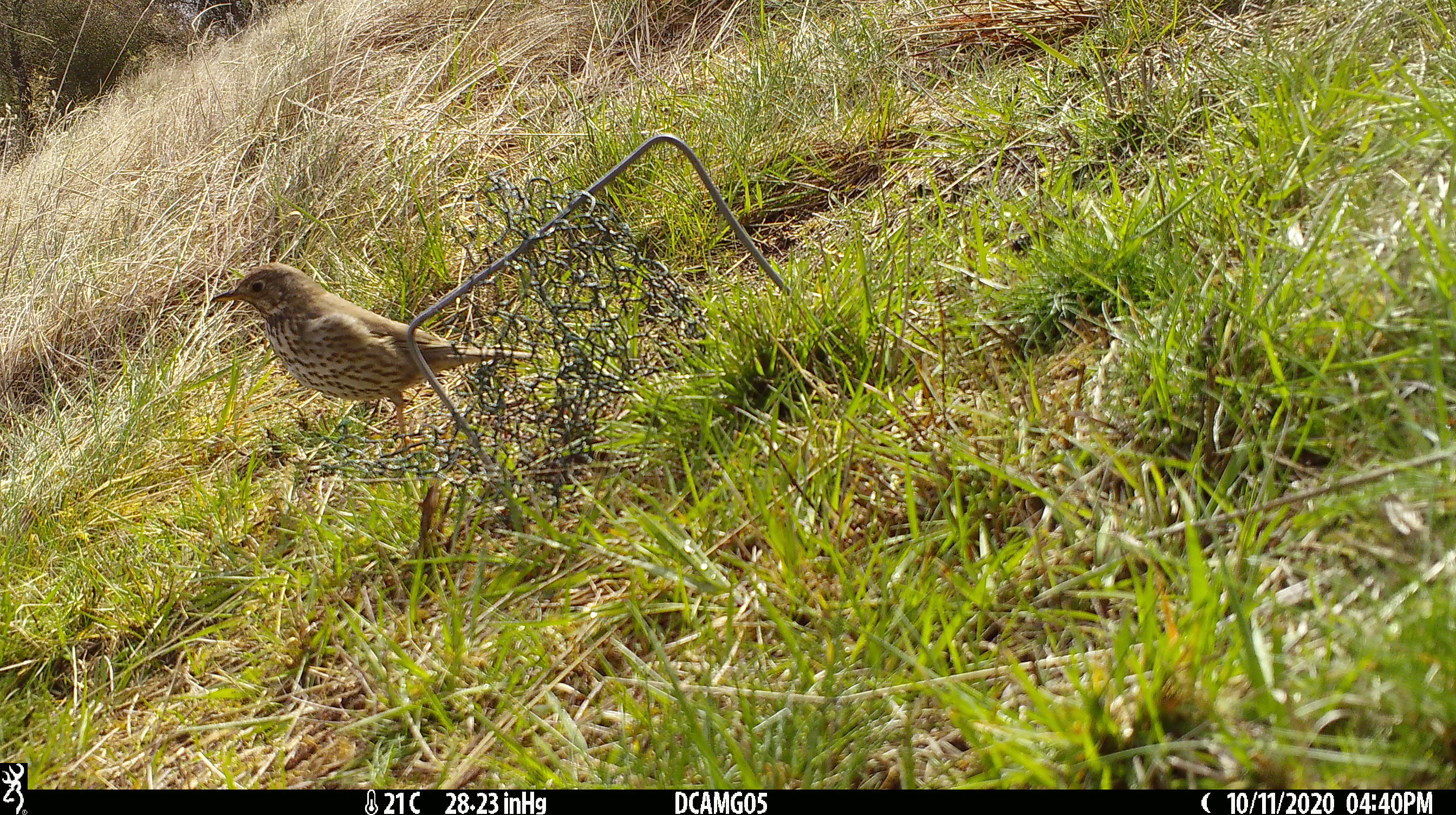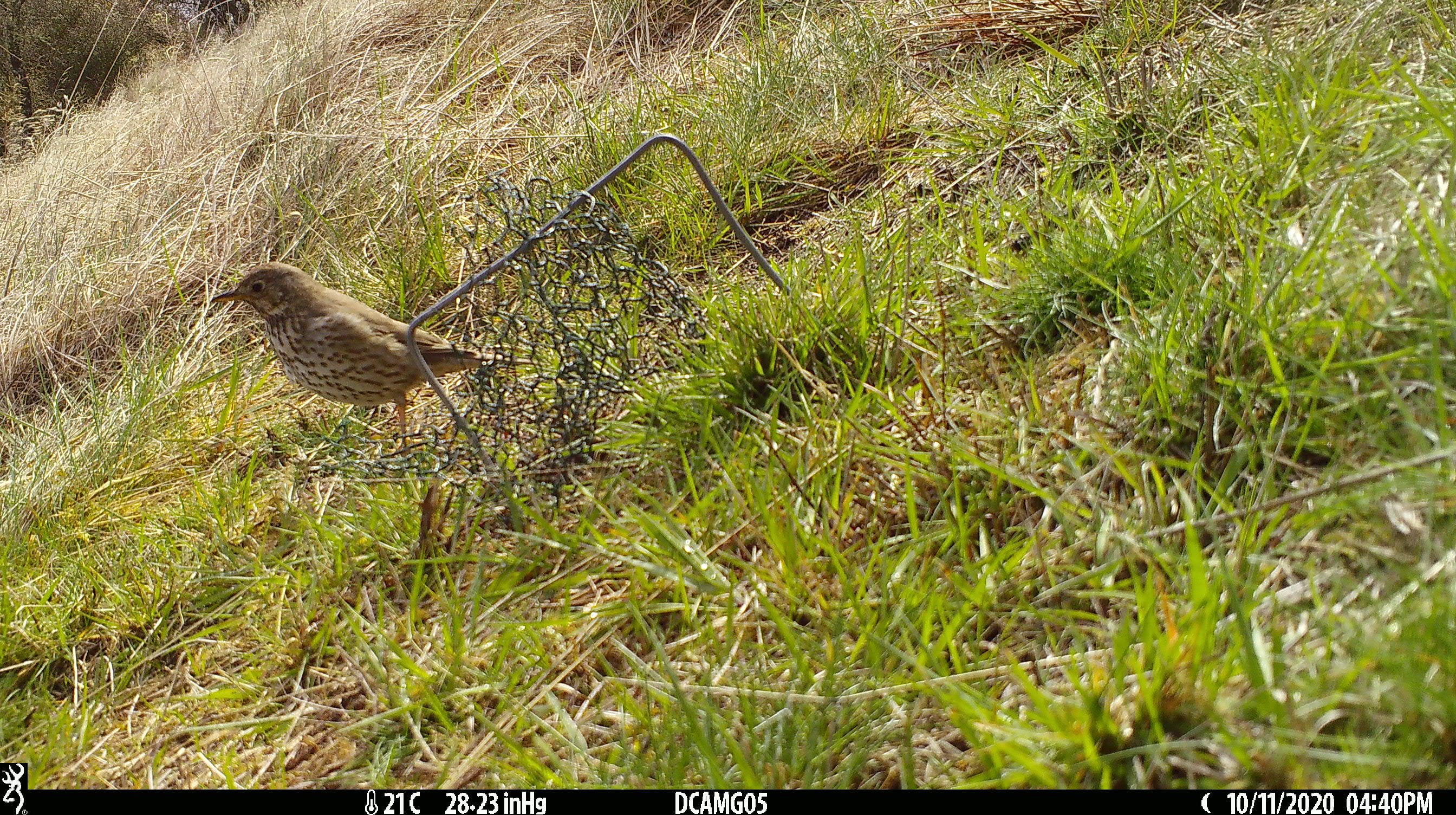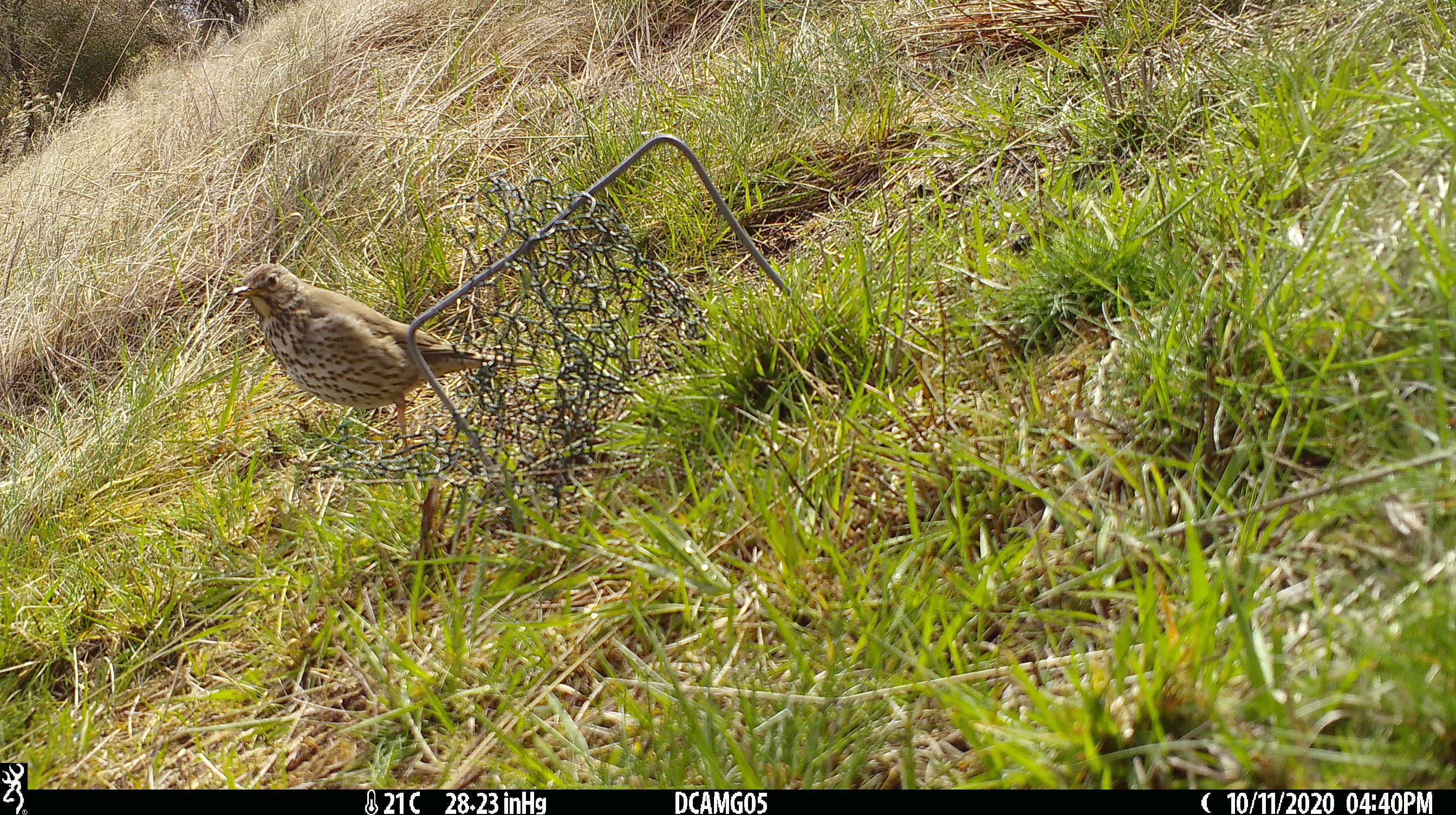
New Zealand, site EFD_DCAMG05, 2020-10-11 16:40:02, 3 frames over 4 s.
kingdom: Animalia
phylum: Chordata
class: Aves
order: Passeriformes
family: Turdidae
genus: Turdus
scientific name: Turdus philomelos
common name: song thrush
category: thrush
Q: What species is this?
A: Thrush (song thrush) (Turdus philomelos).